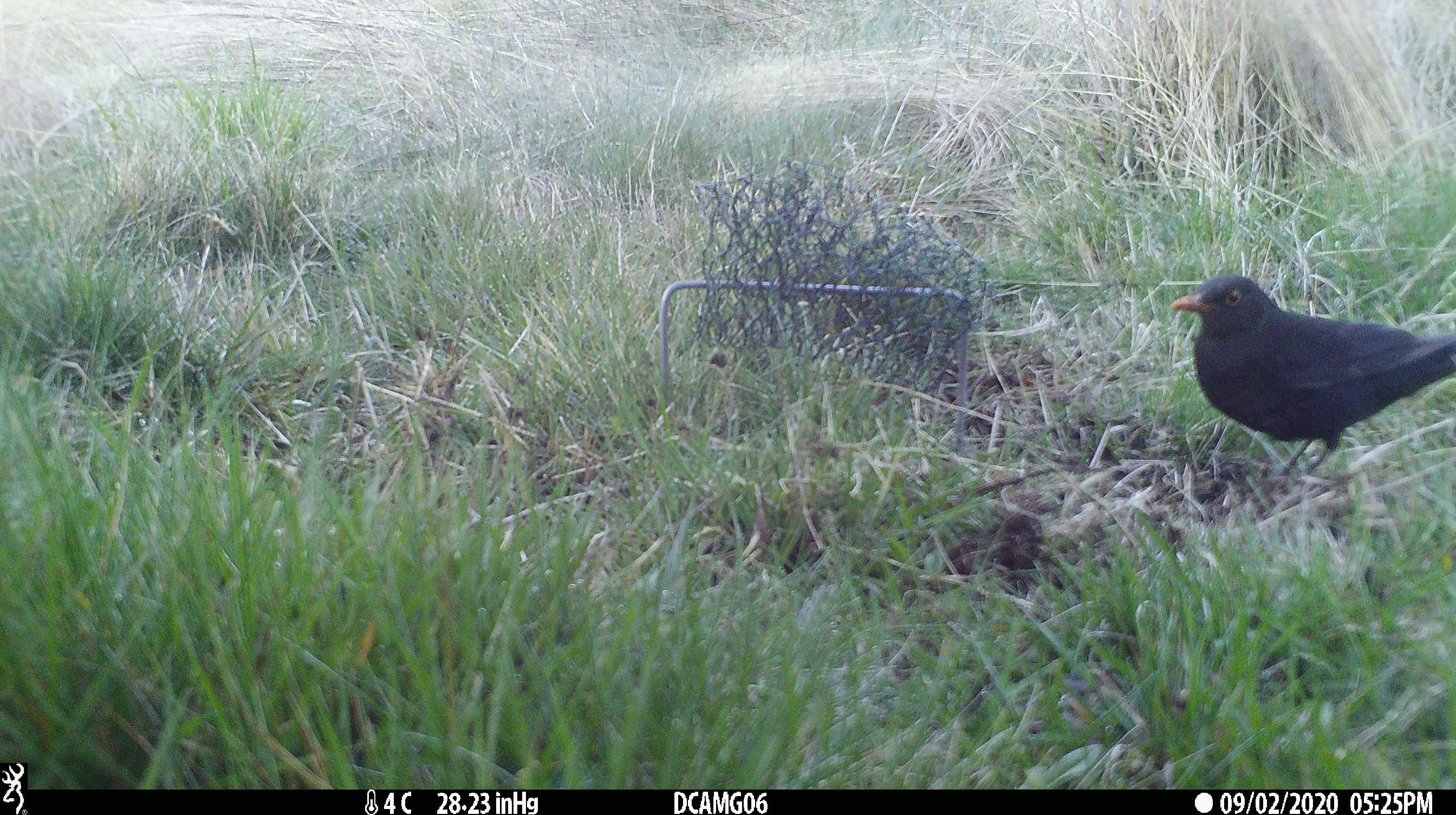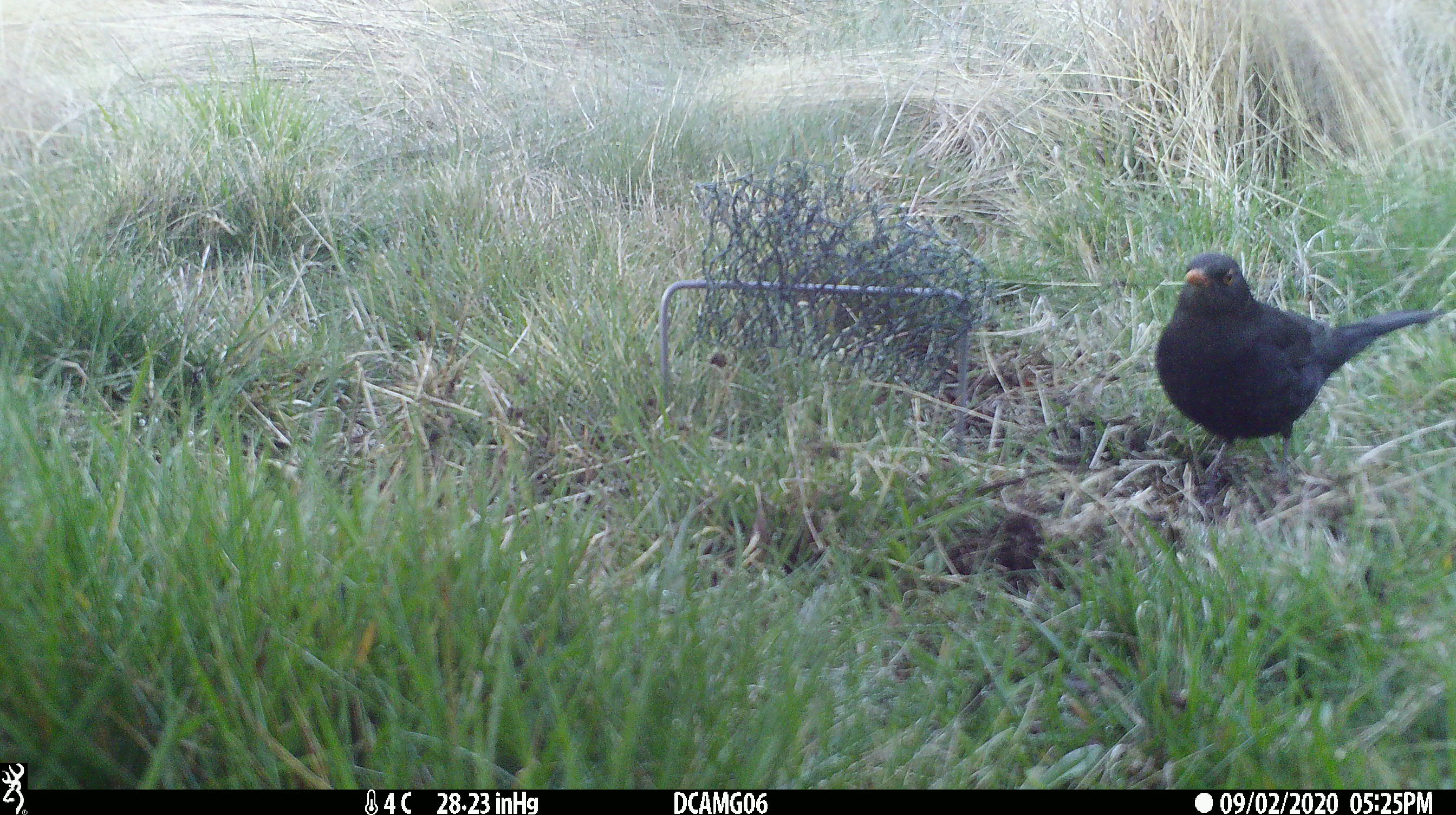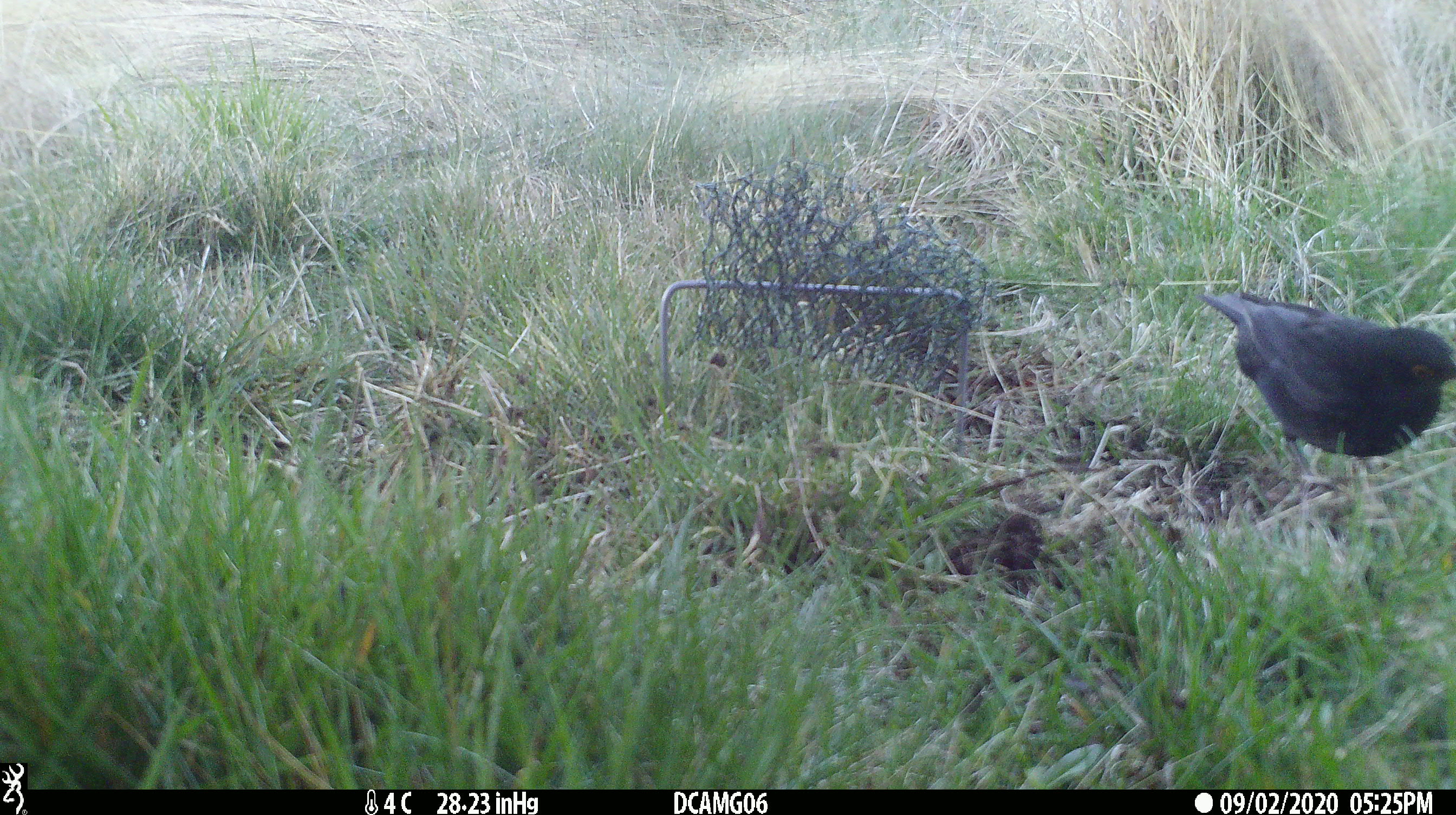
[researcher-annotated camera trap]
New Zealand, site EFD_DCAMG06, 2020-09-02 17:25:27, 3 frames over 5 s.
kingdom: Animalia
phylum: Chordata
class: Aves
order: Passeriformes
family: Turdidae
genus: Turdus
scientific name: Turdus merula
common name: eurasian blackbird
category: blackbird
Blackbird (eurasian blackbird) (Turdus merula).